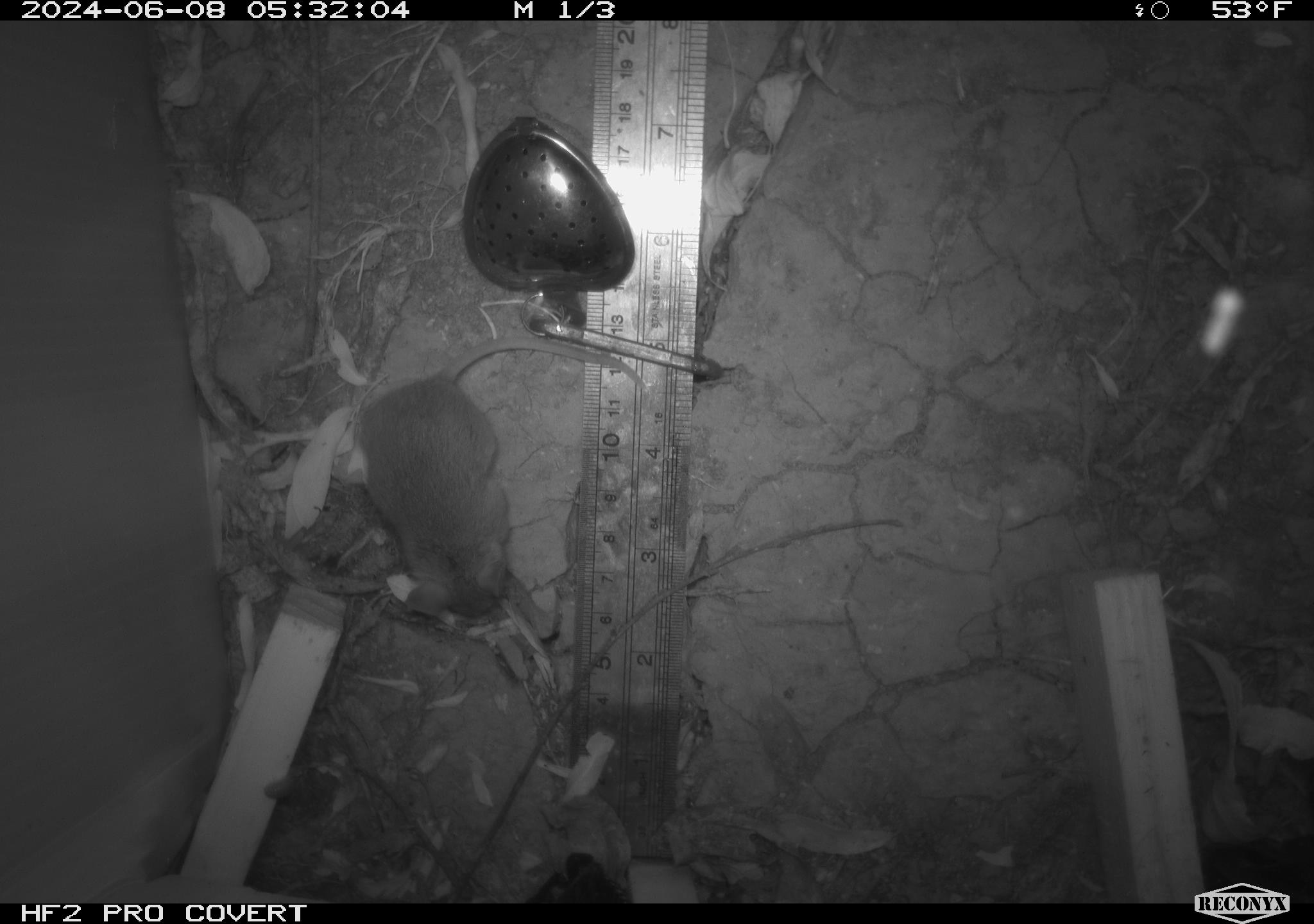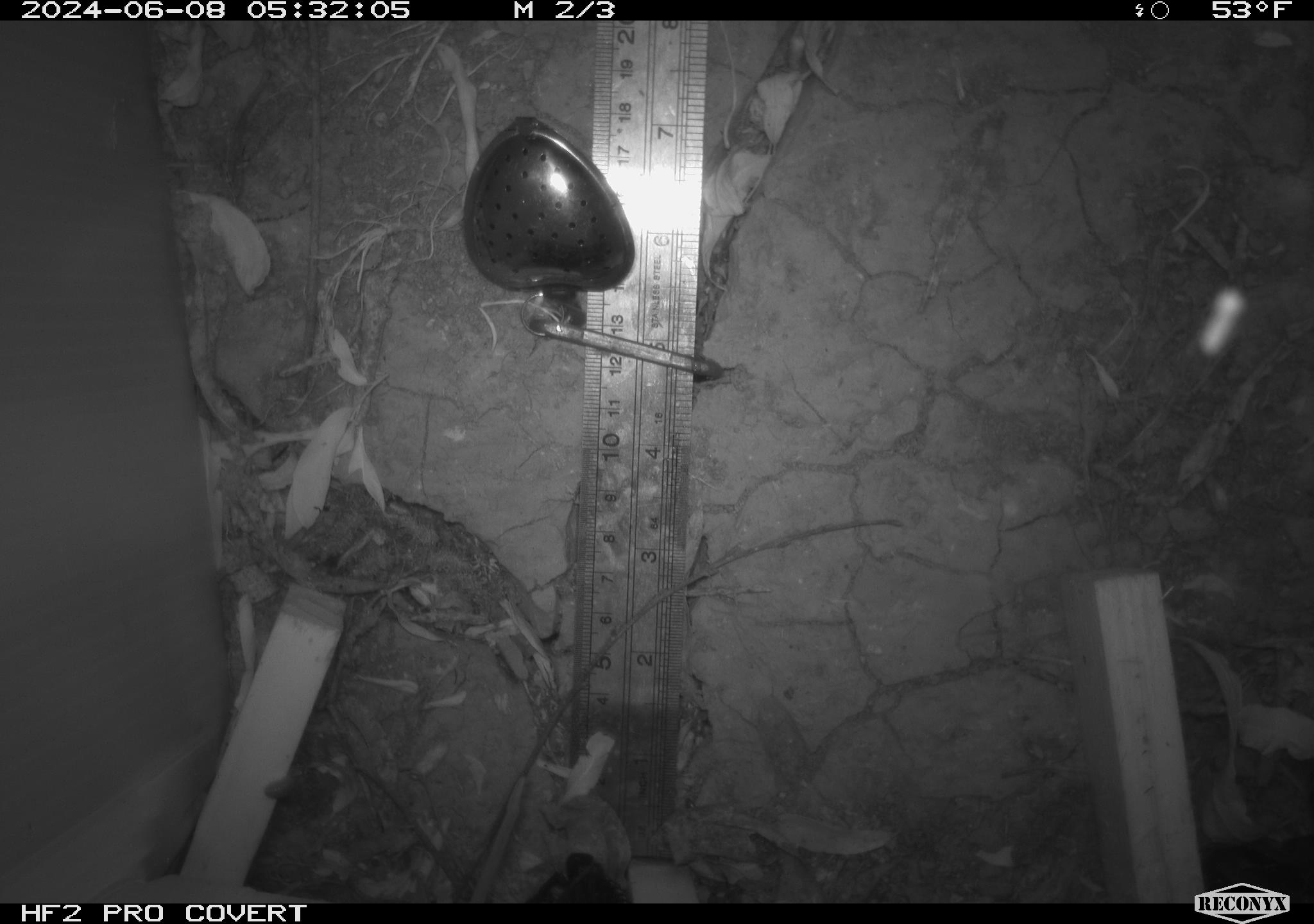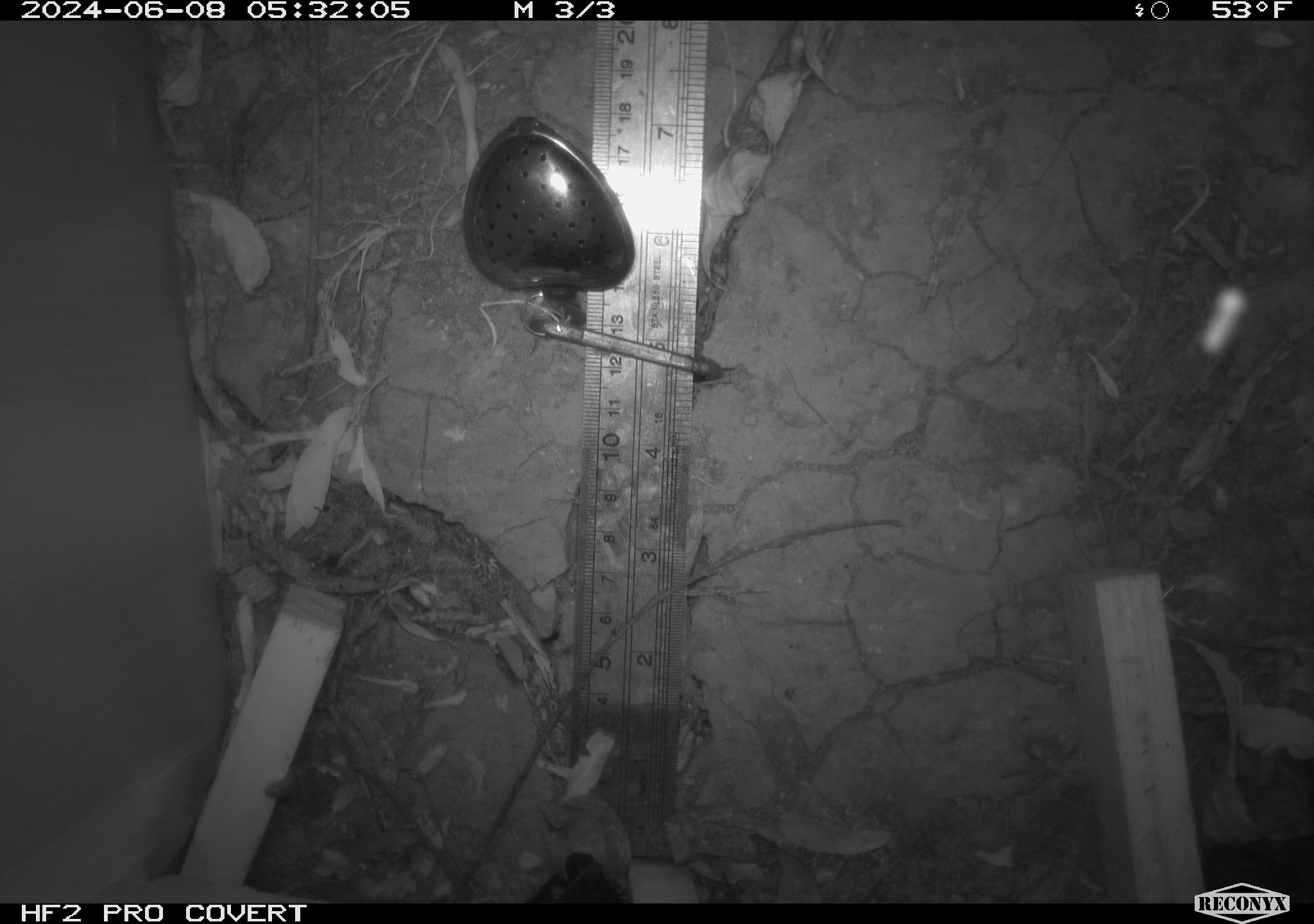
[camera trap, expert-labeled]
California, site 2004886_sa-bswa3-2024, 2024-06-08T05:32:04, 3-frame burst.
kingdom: Animalia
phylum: Chordata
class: Mammalia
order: Rodentia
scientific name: Rodentia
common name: mouse species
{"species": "mouse species (Rodentia)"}